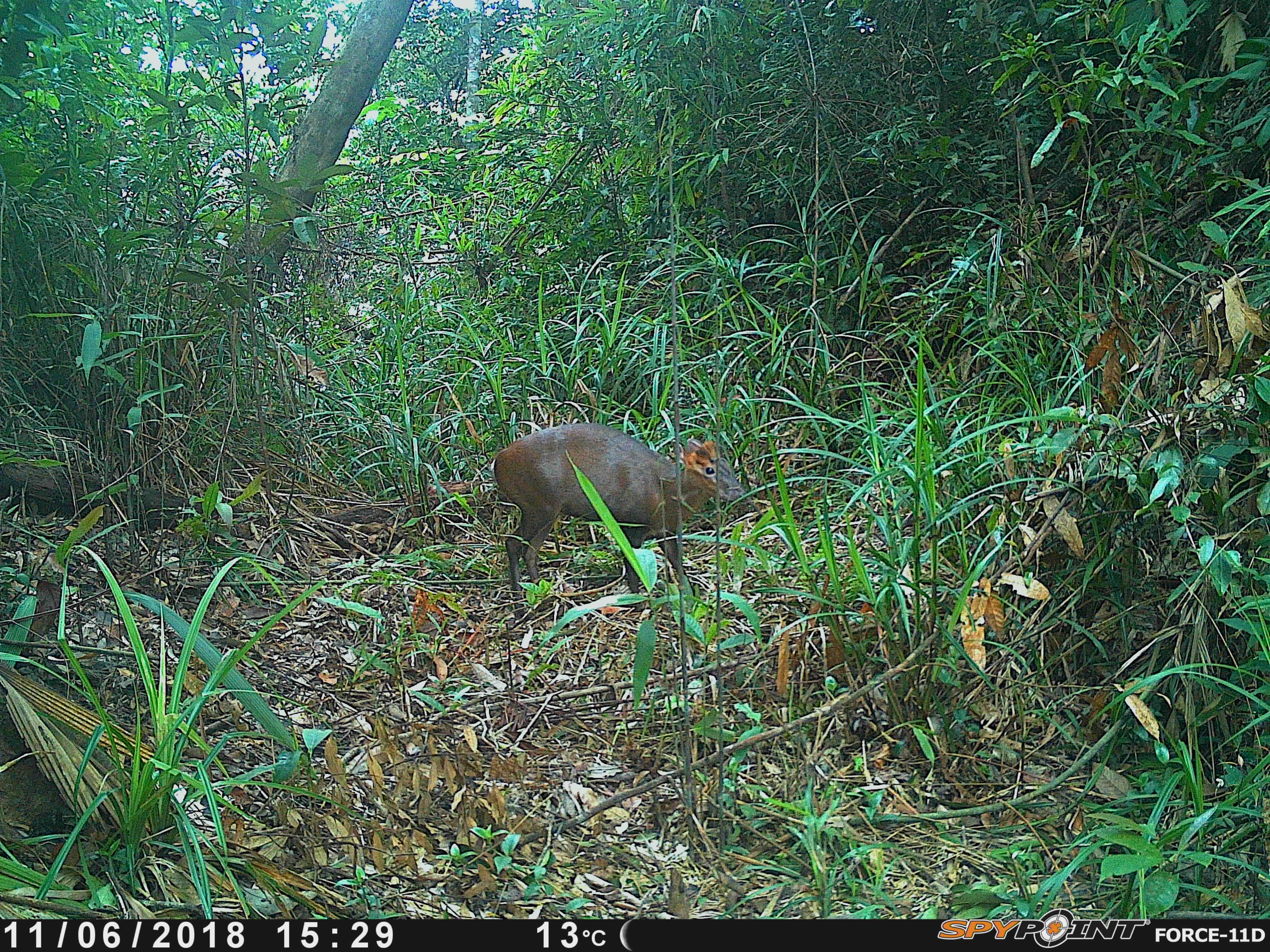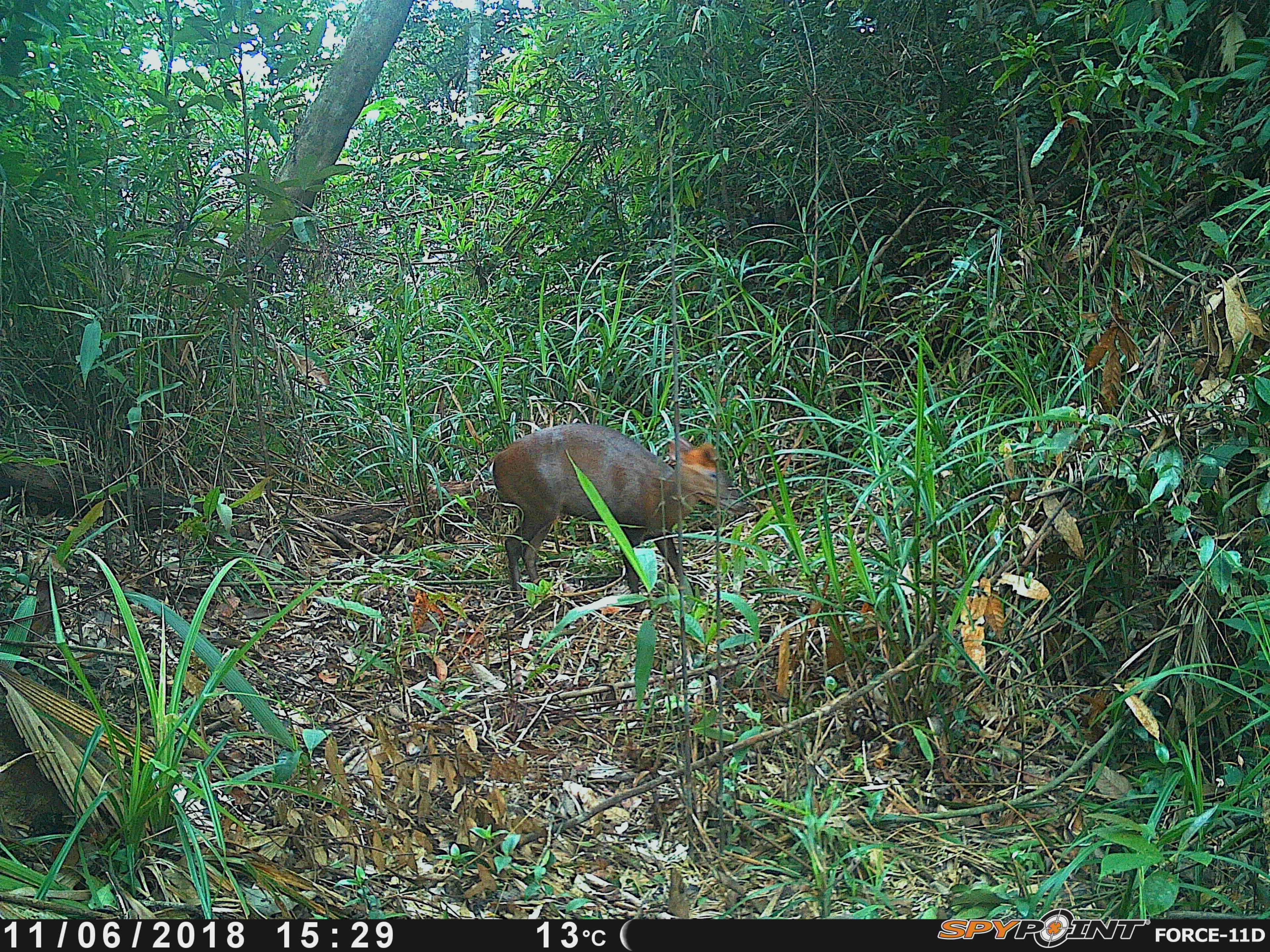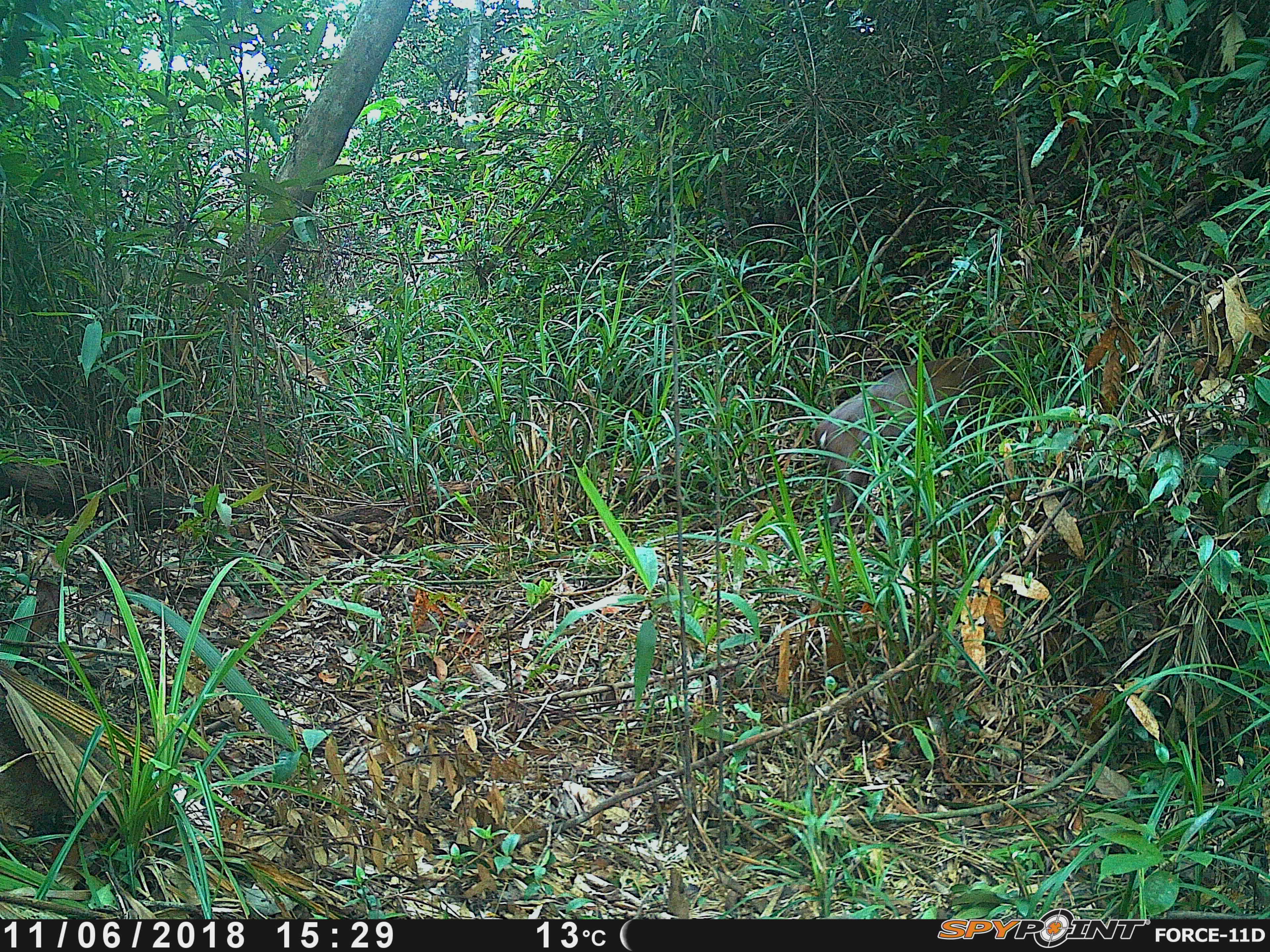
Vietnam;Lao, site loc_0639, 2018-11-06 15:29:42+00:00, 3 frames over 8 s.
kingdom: Animalia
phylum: Chordata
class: Mammalia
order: Artiodactyla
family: Cervidae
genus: Muntiacus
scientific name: Muntiacus rooseveltorum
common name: roosevelt's muntjac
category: roosevelts muntjac group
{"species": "roosevelts muntjac group (roosevelt's muntjac) (Muntiacus rooseveltorum)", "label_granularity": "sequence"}